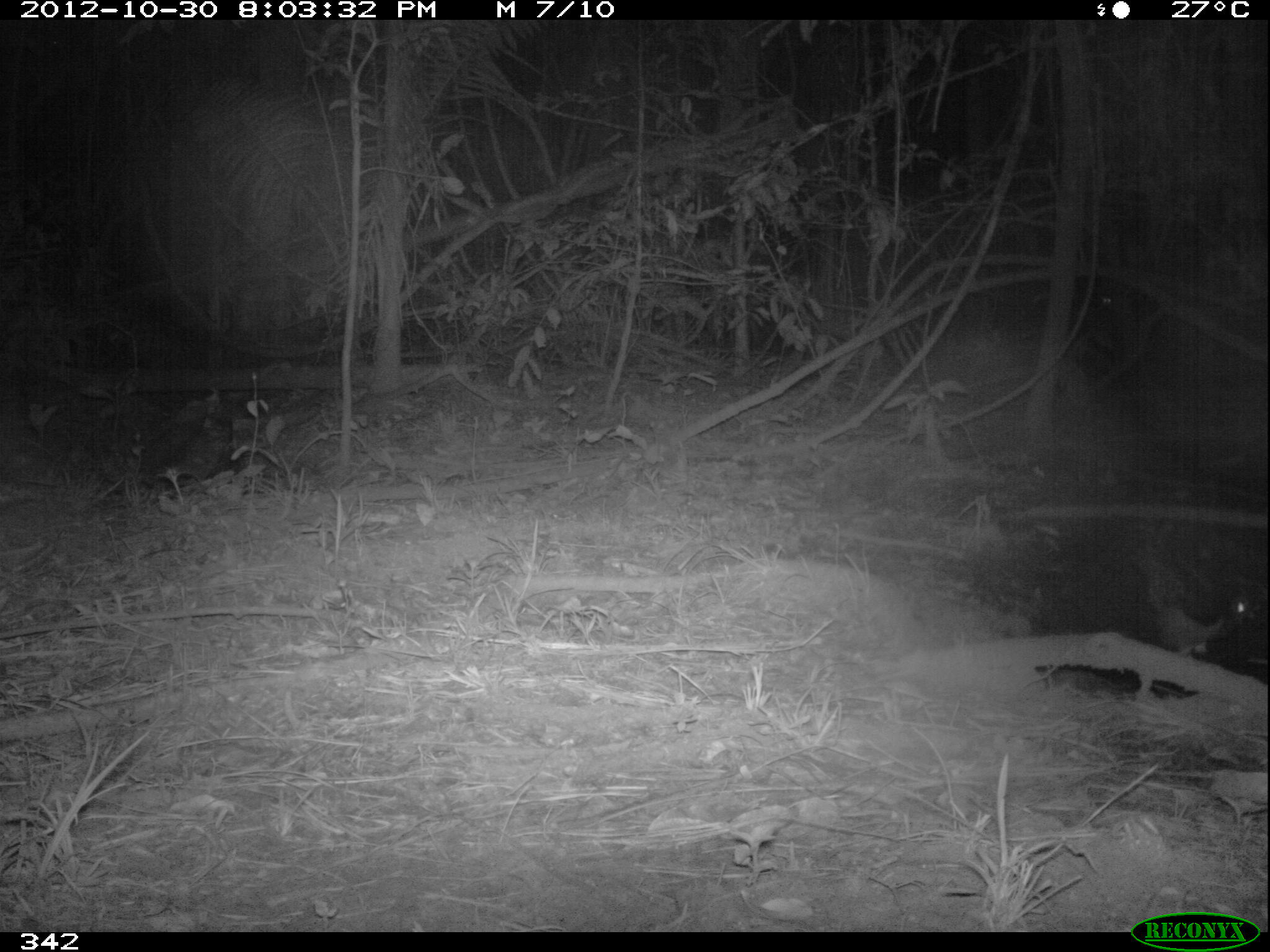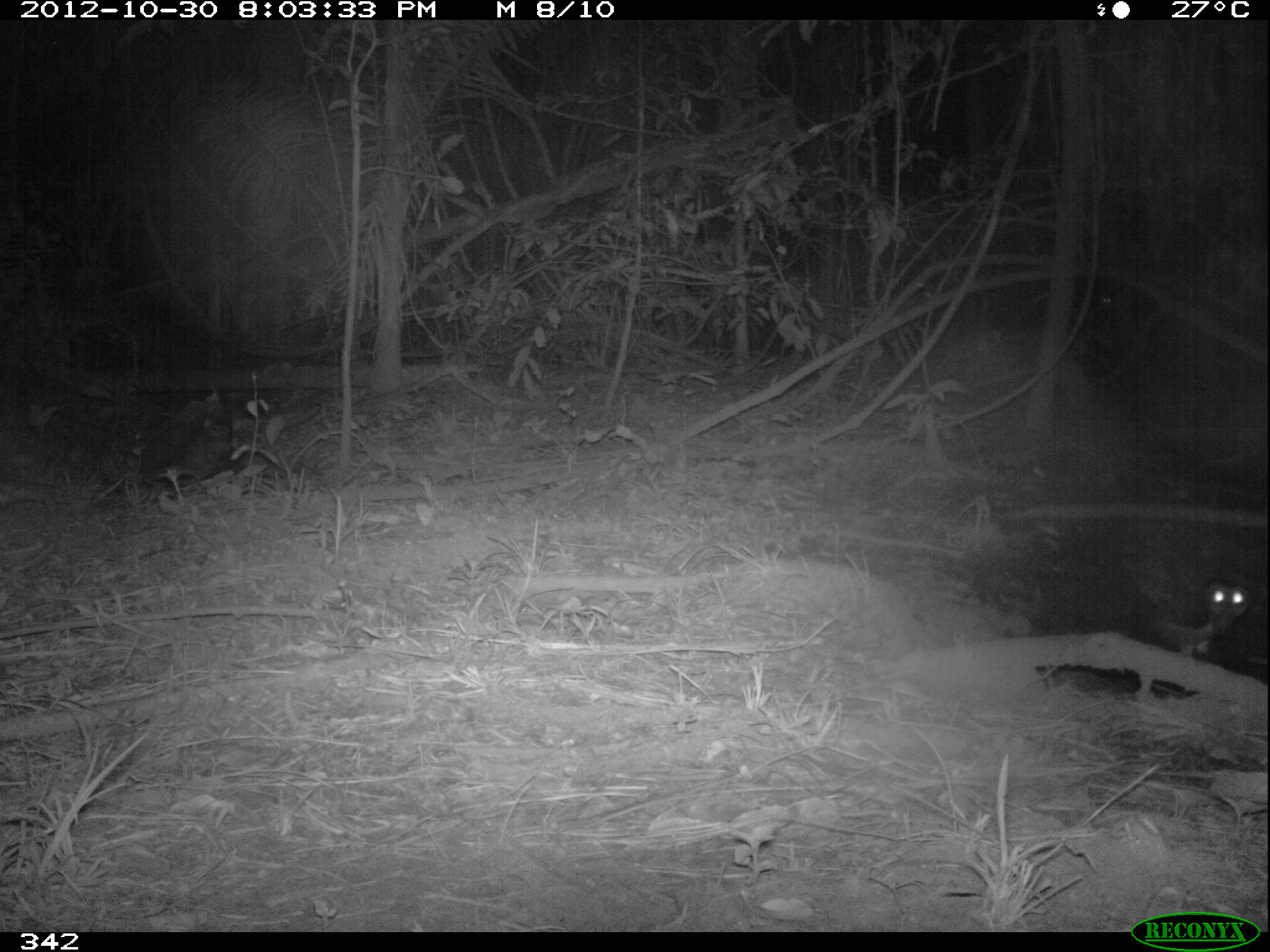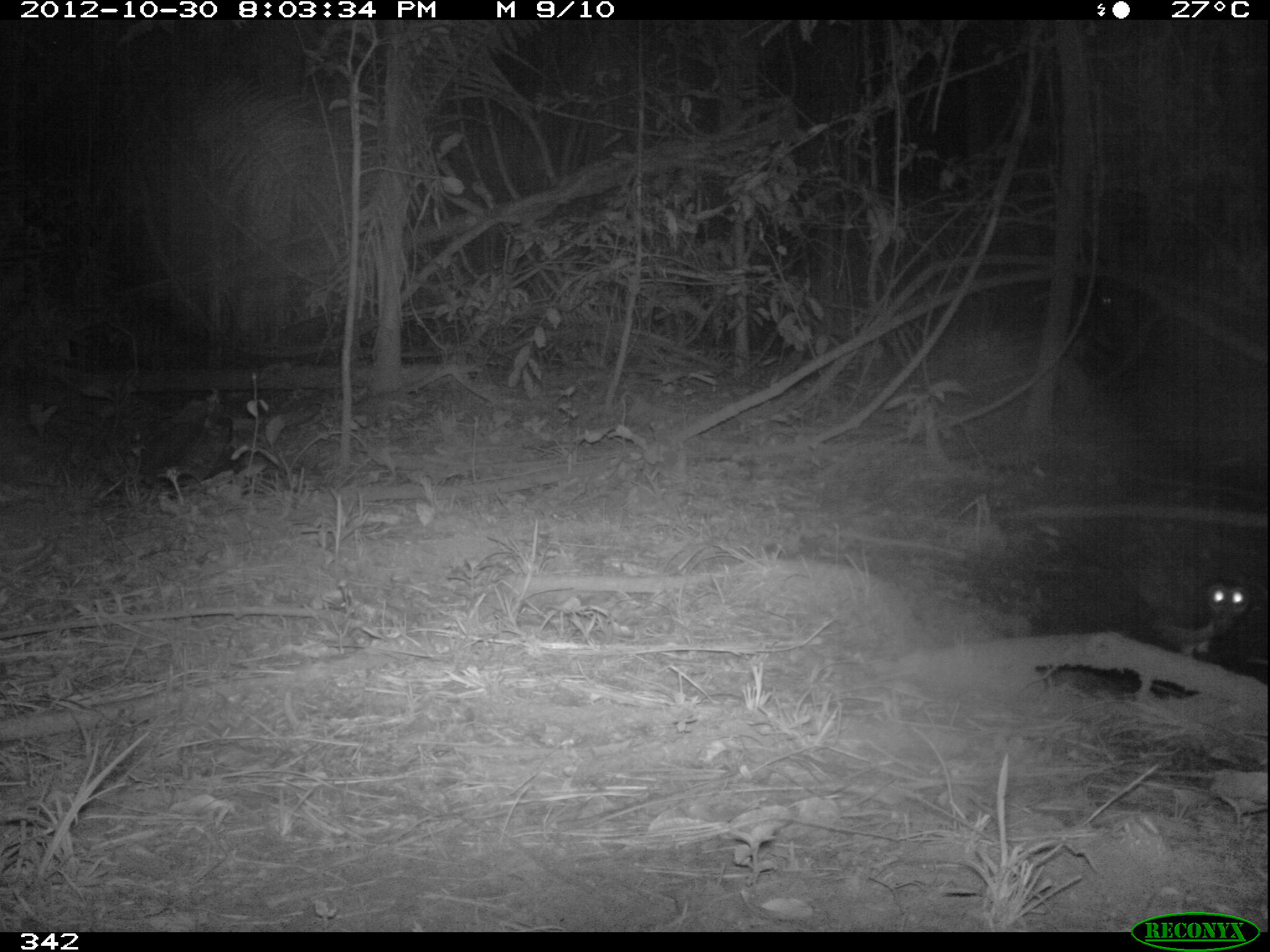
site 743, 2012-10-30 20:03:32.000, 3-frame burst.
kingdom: Animalia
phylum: Chordata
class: Aves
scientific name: Aves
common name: bird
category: unknown bird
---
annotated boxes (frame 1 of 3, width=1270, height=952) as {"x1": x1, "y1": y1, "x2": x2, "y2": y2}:
unknown bird: {"x1": 1128, "y1": 537, "x2": 1258, "y2": 654}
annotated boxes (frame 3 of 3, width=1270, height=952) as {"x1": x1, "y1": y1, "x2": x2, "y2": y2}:
unknown bird: {"x1": 1116, "y1": 551, "x2": 1252, "y2": 651}